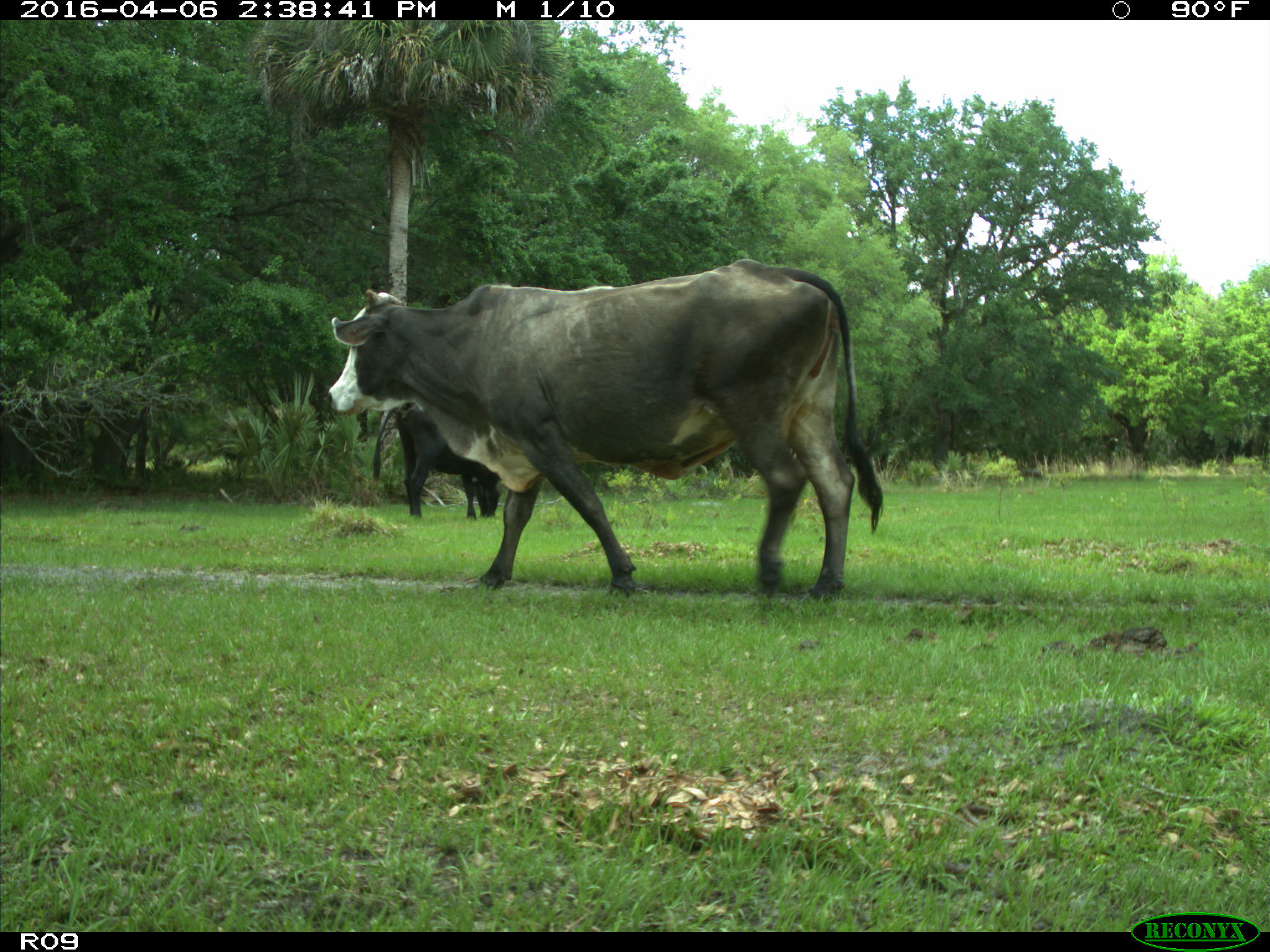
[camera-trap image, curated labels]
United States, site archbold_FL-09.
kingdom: Animalia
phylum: Chordata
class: Mammalia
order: Artiodactyla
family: Bovidae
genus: Bos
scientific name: Bos taurus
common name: domestic cow